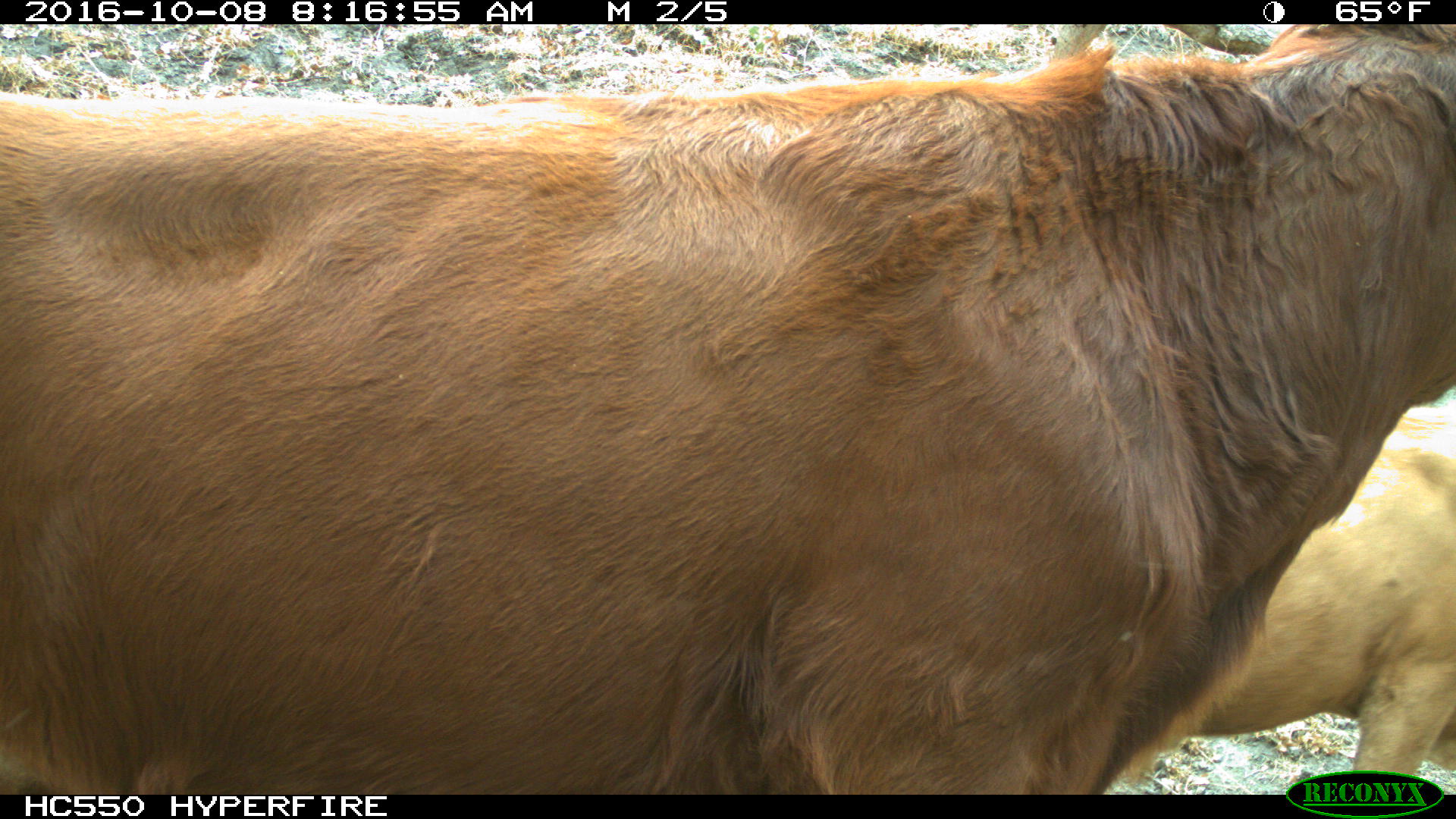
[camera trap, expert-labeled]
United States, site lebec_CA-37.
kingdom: Animalia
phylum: Chordata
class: Mammalia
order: Artiodactyla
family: Bovidae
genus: Bos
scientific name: Bos taurus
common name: domestic cow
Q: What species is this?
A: Bos taurus (domestic cow).